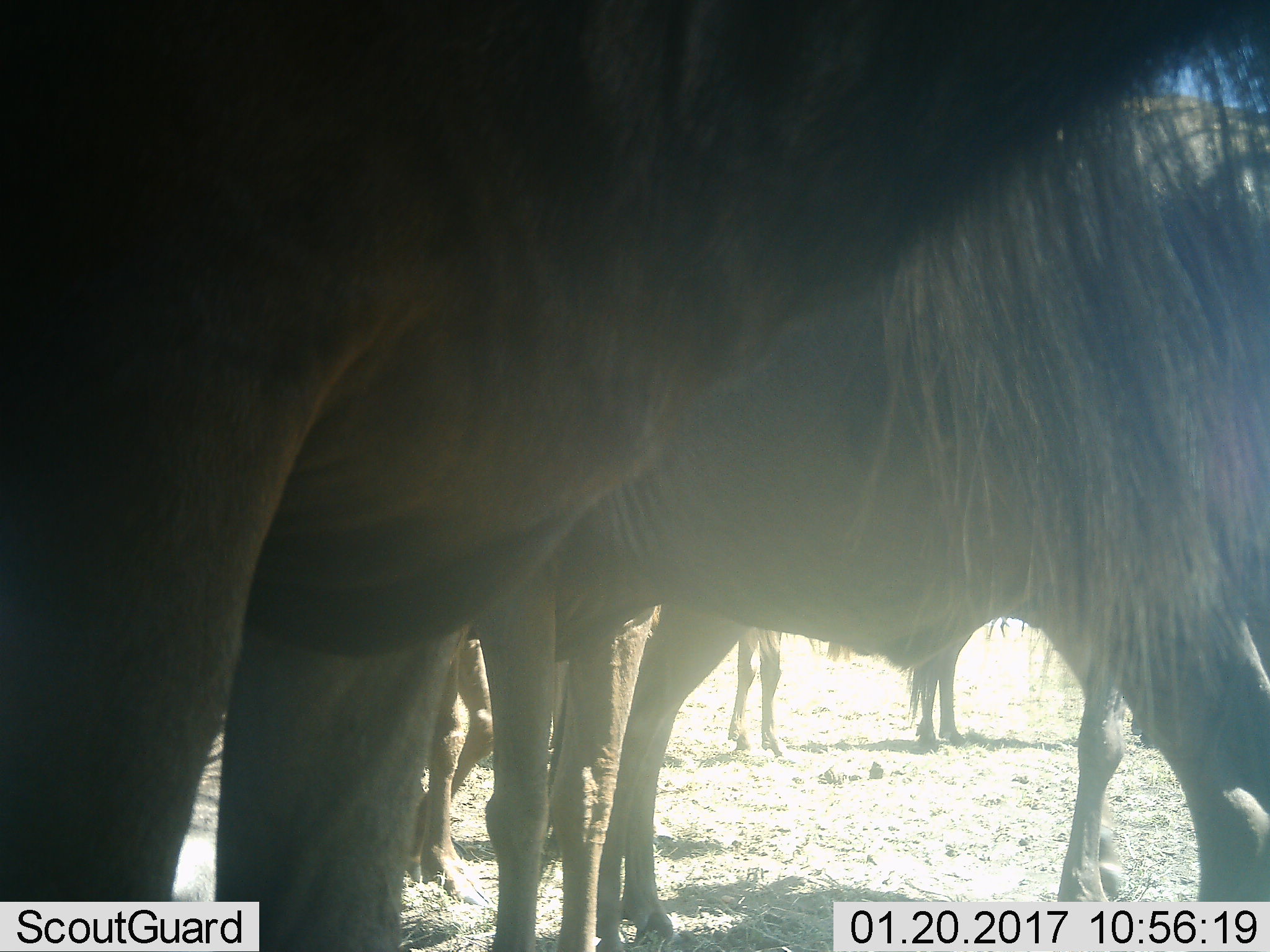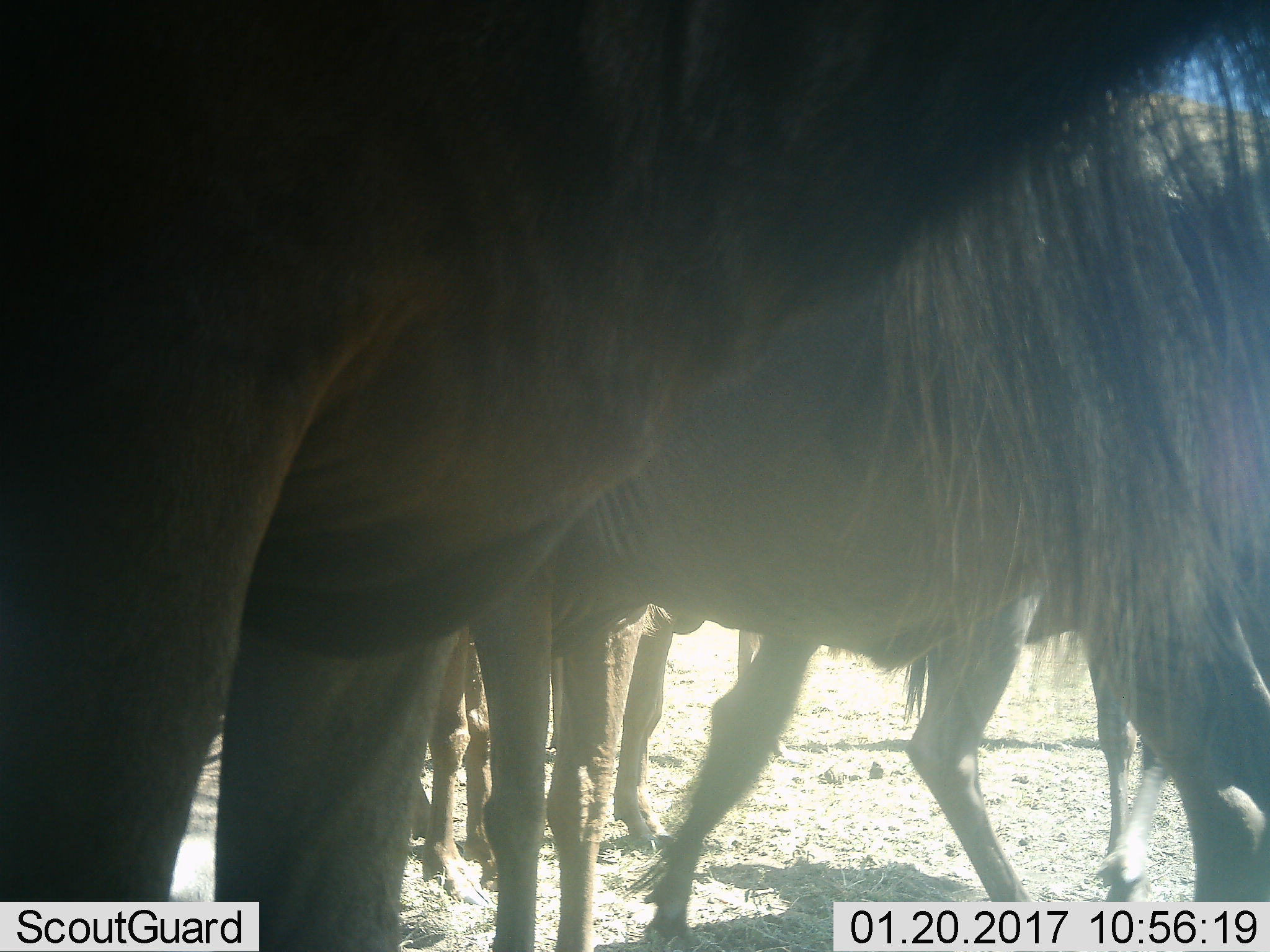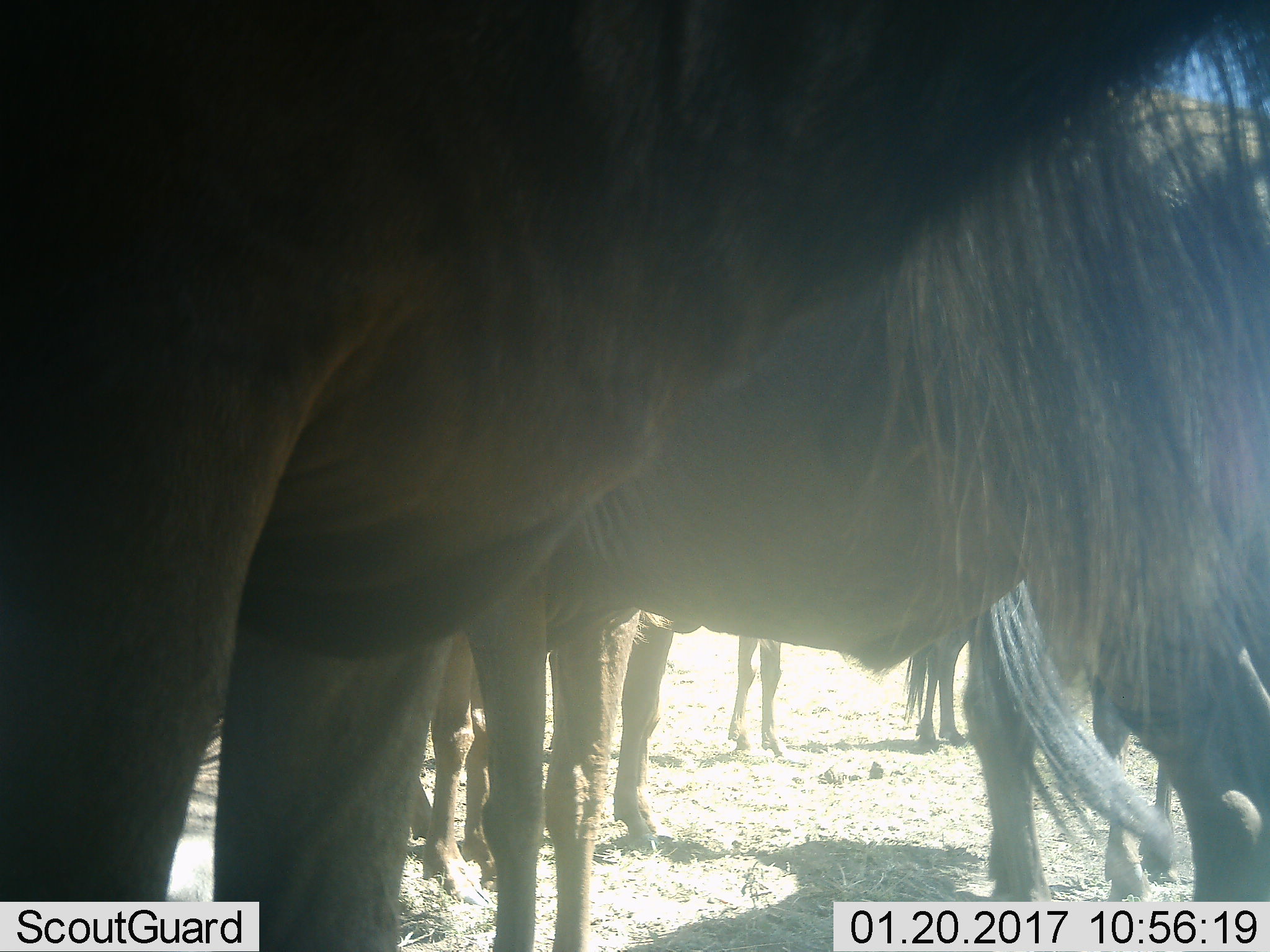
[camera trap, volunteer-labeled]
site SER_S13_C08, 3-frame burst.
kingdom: Animalia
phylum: Chordata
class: Mammalia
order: Artiodactyla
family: Bovidae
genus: Connochaetes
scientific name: Connochaetes taurinus taurinus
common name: blue wildebeest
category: wildebeestblue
Wildebeestblue (blue wildebeest) (Connochaetes taurinus taurinus), count 5. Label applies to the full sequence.